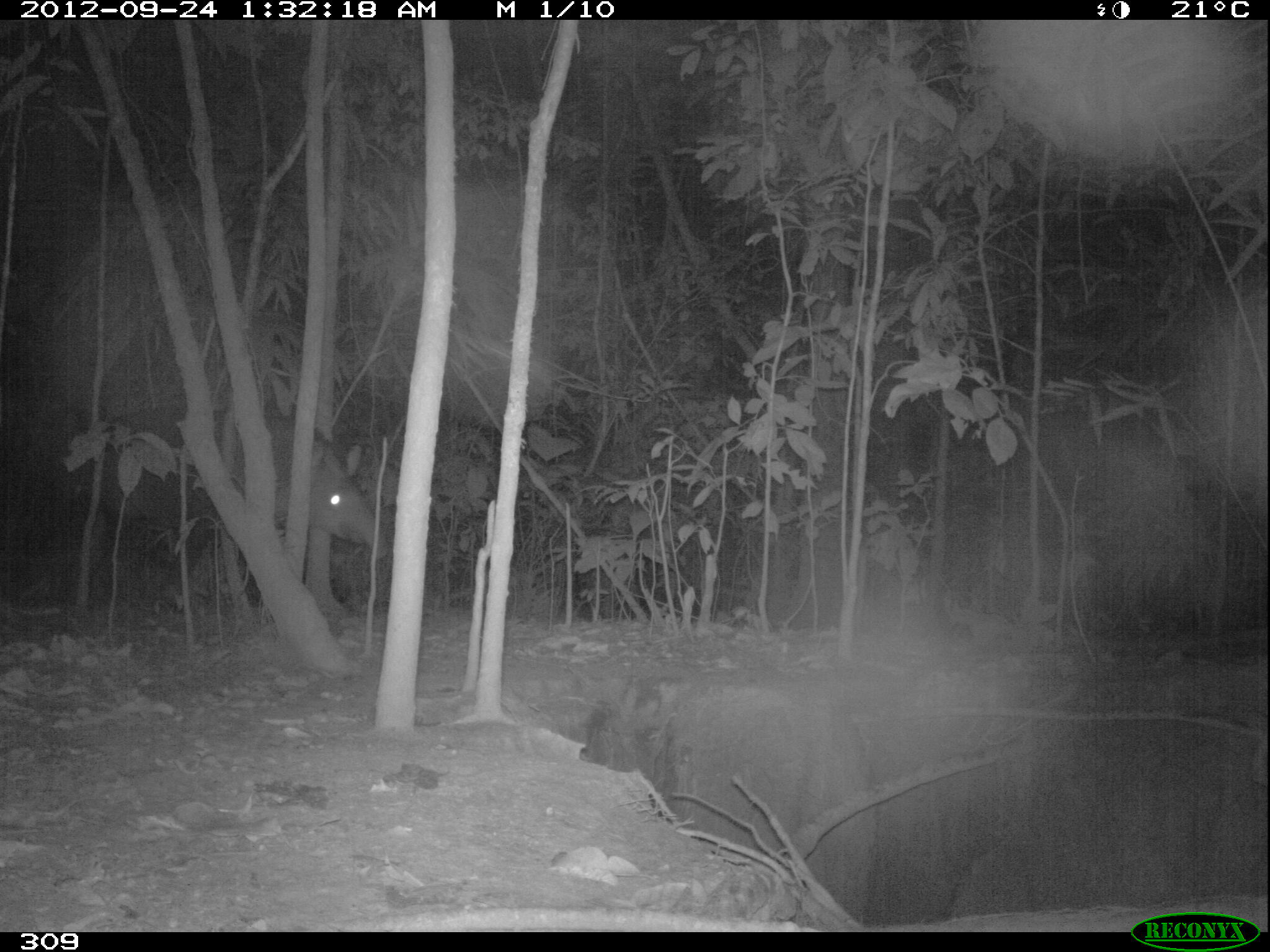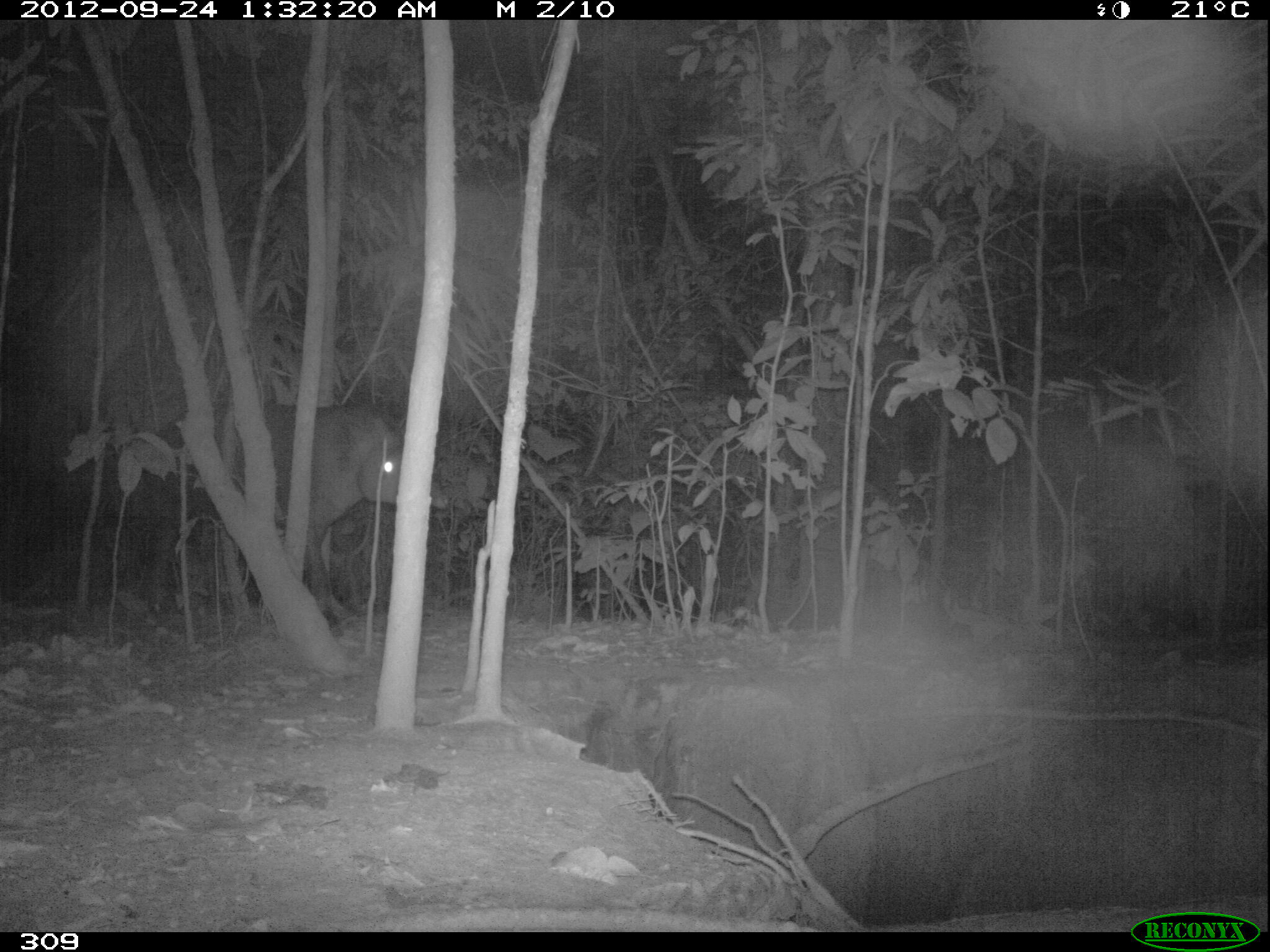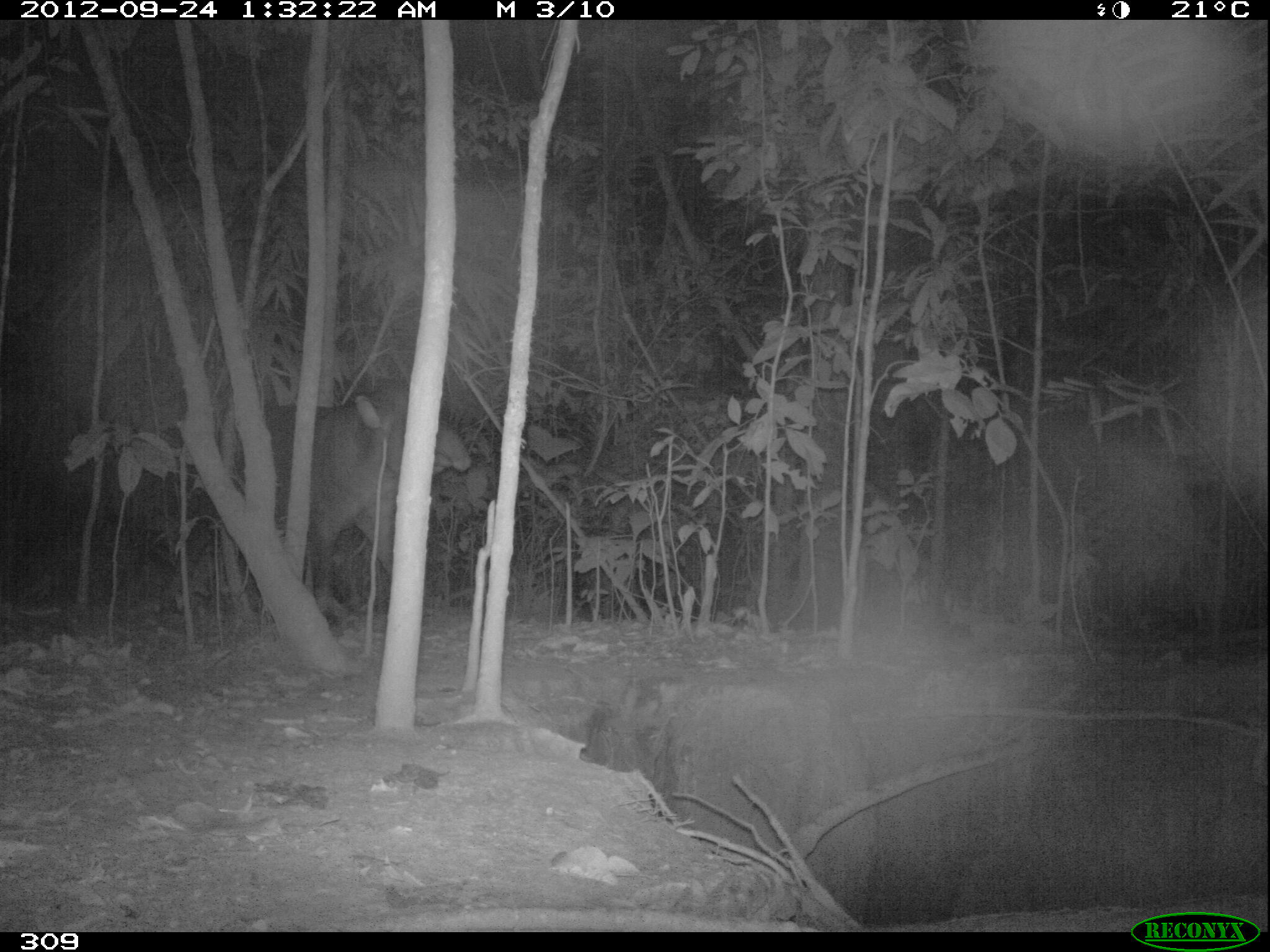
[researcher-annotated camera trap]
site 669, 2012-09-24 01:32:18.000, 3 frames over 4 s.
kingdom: Animalia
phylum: Chordata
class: Mammalia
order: Perissodactyla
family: Tapiridae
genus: Tapirus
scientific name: Tapirus terrestris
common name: south american tapir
Tapirus terrestris (south american tapir).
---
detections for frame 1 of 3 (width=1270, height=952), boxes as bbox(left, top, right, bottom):
tapirus terrestris: bbox(67, 399, 387, 598)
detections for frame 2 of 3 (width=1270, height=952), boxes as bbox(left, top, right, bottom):
tapirus terrestris: bbox(145, 399, 449, 628)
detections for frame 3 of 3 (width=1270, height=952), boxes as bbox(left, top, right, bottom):
tapirus terrestris: bbox(156, 383, 472, 625)